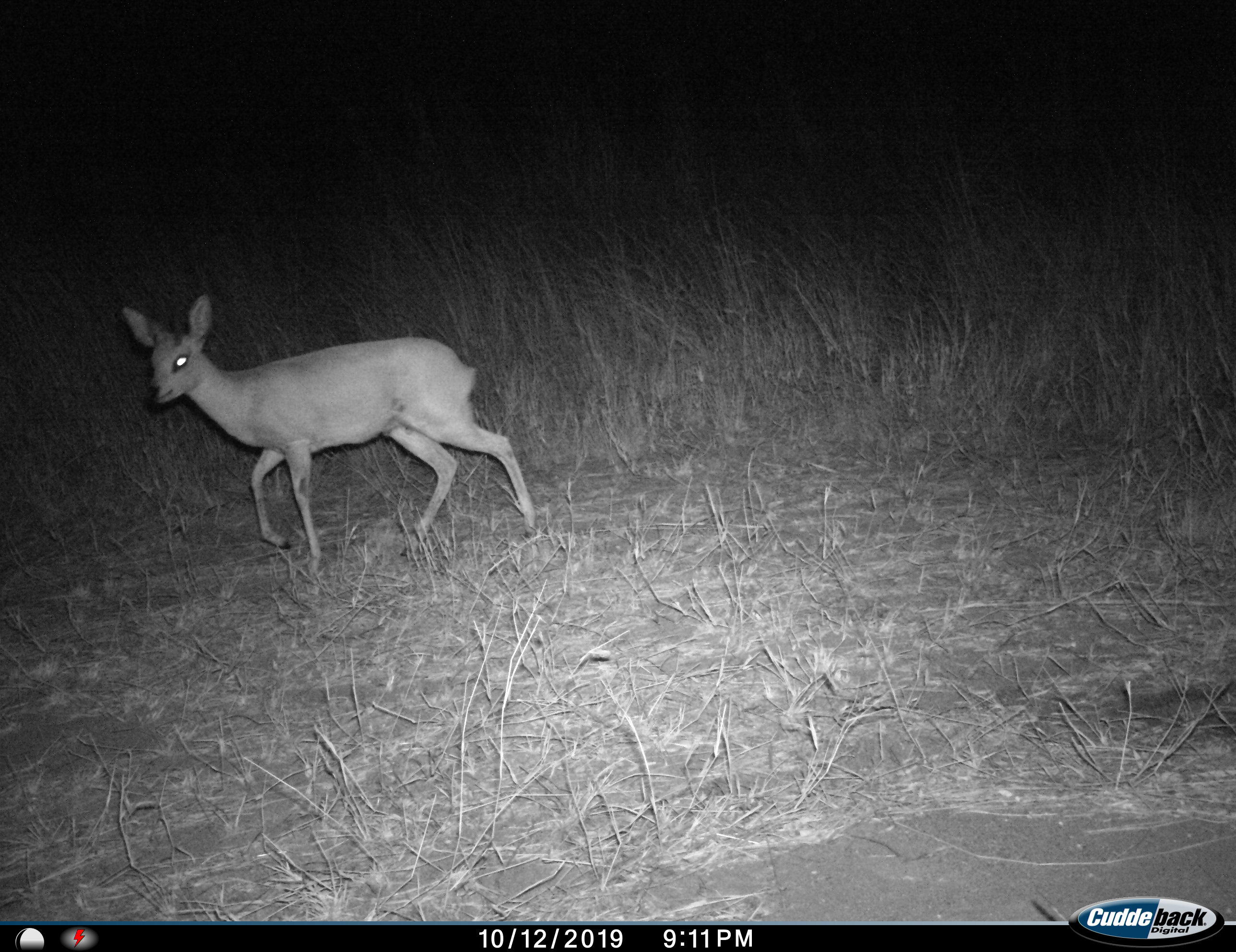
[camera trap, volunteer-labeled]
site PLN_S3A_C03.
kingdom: Animalia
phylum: Chordata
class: Mammalia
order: Artiodactyla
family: Bovidae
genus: Raphicerus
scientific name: Raphicerus campestris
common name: steenbok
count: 1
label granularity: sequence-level